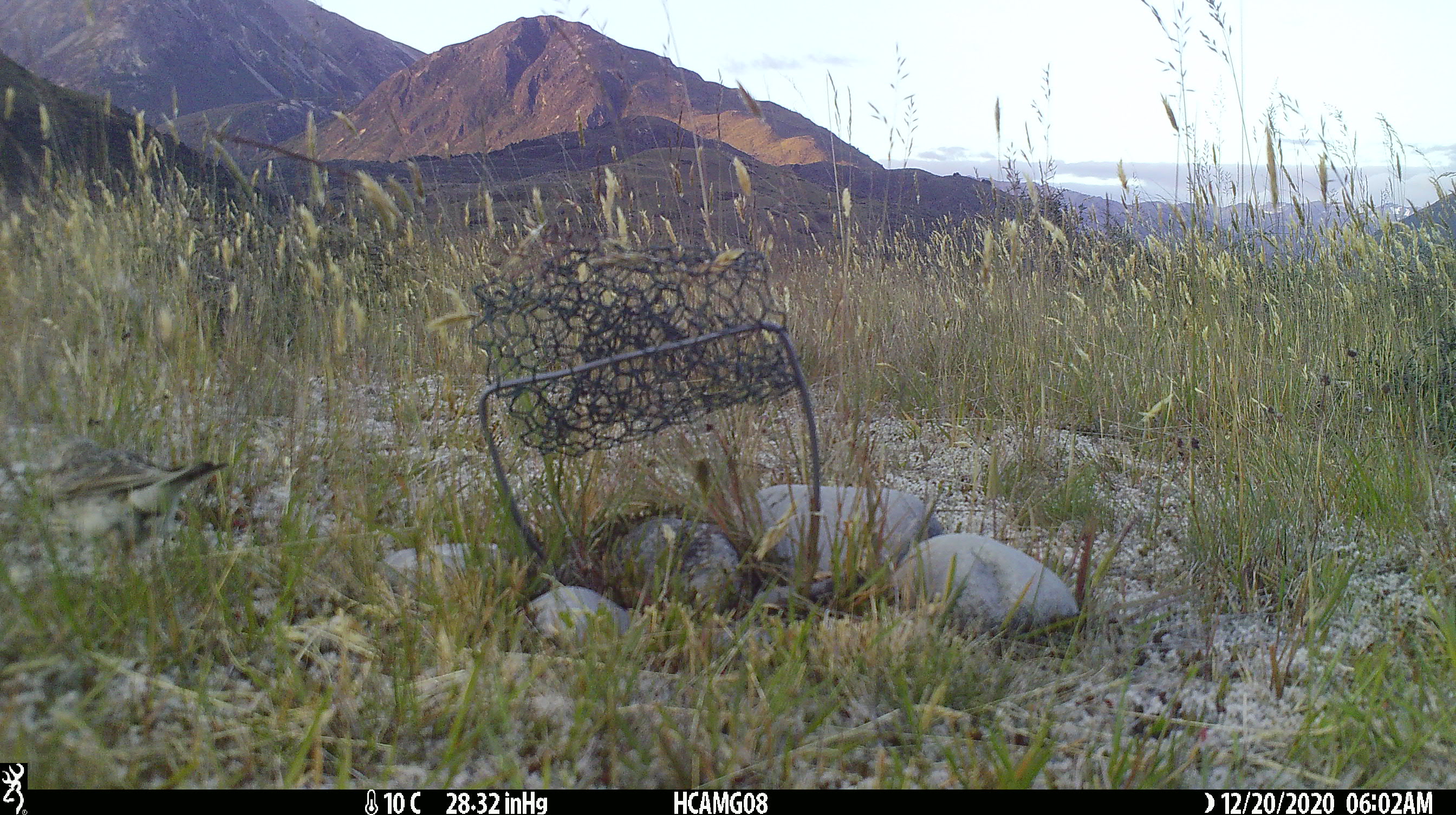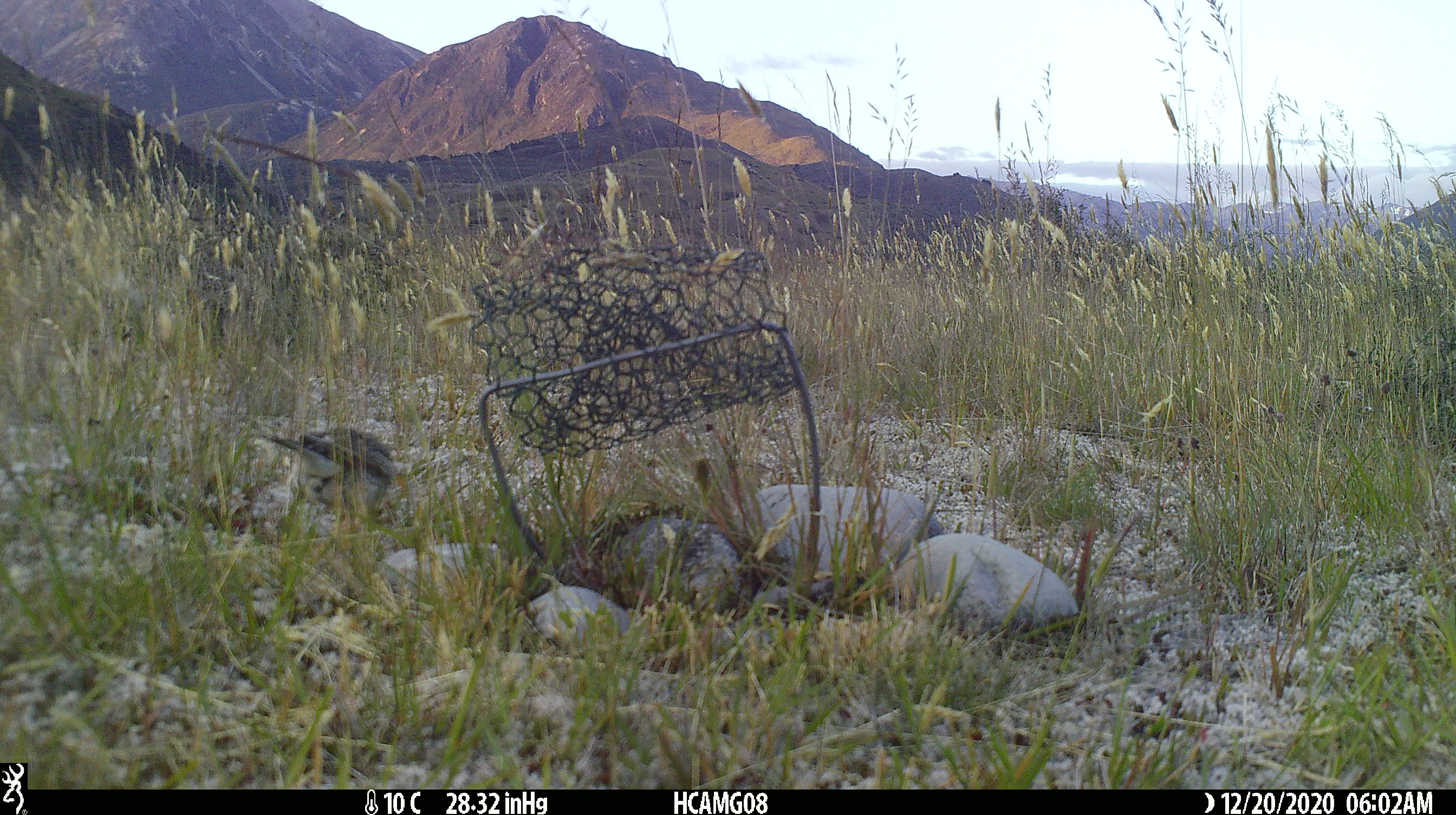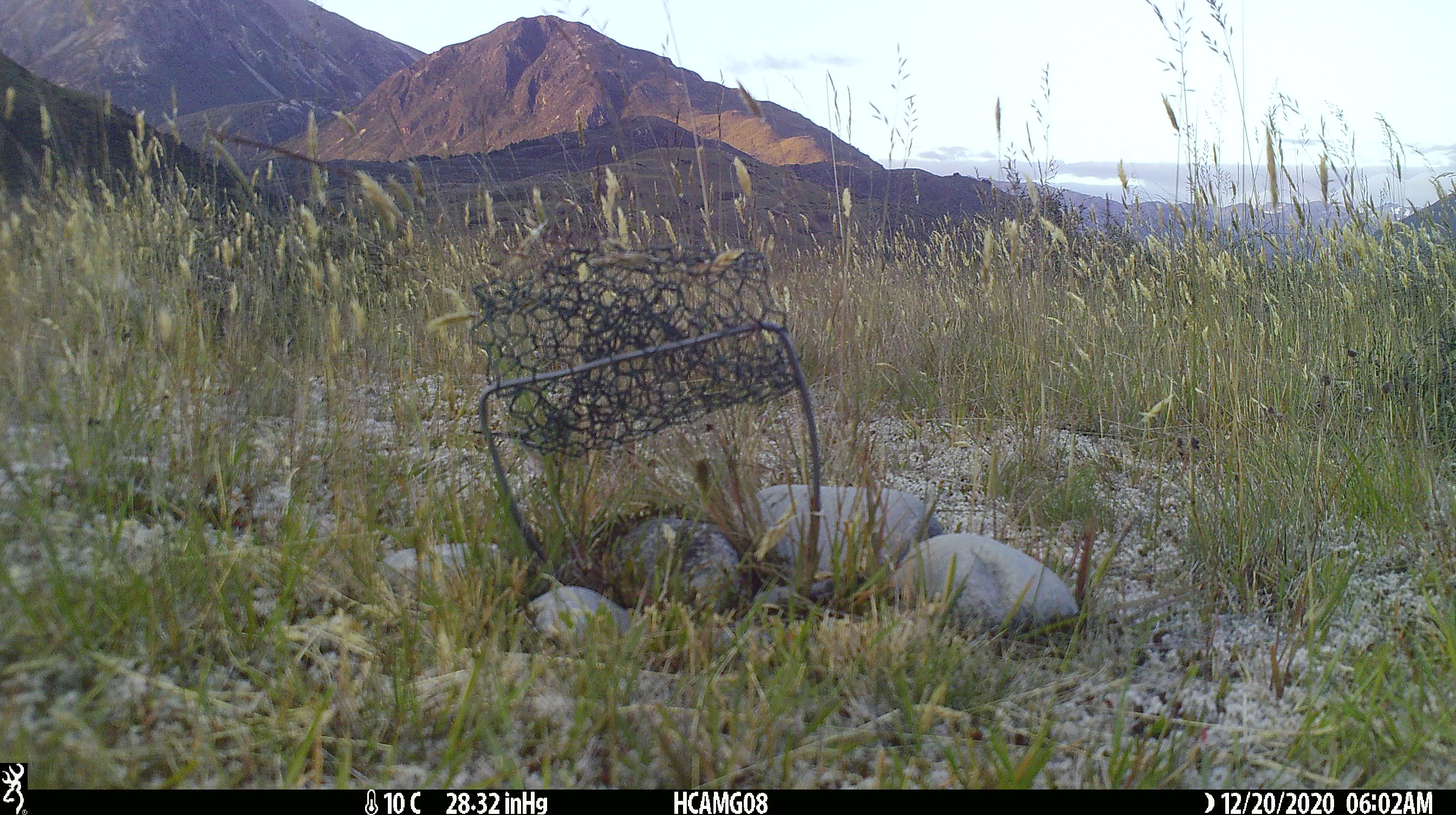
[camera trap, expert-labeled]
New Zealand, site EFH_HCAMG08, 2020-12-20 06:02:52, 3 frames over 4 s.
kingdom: Animalia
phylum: Chordata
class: Aves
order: Passeriformes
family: Motacillidae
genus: Anthus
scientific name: Anthus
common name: pipit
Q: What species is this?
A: Pipit (Anthus).